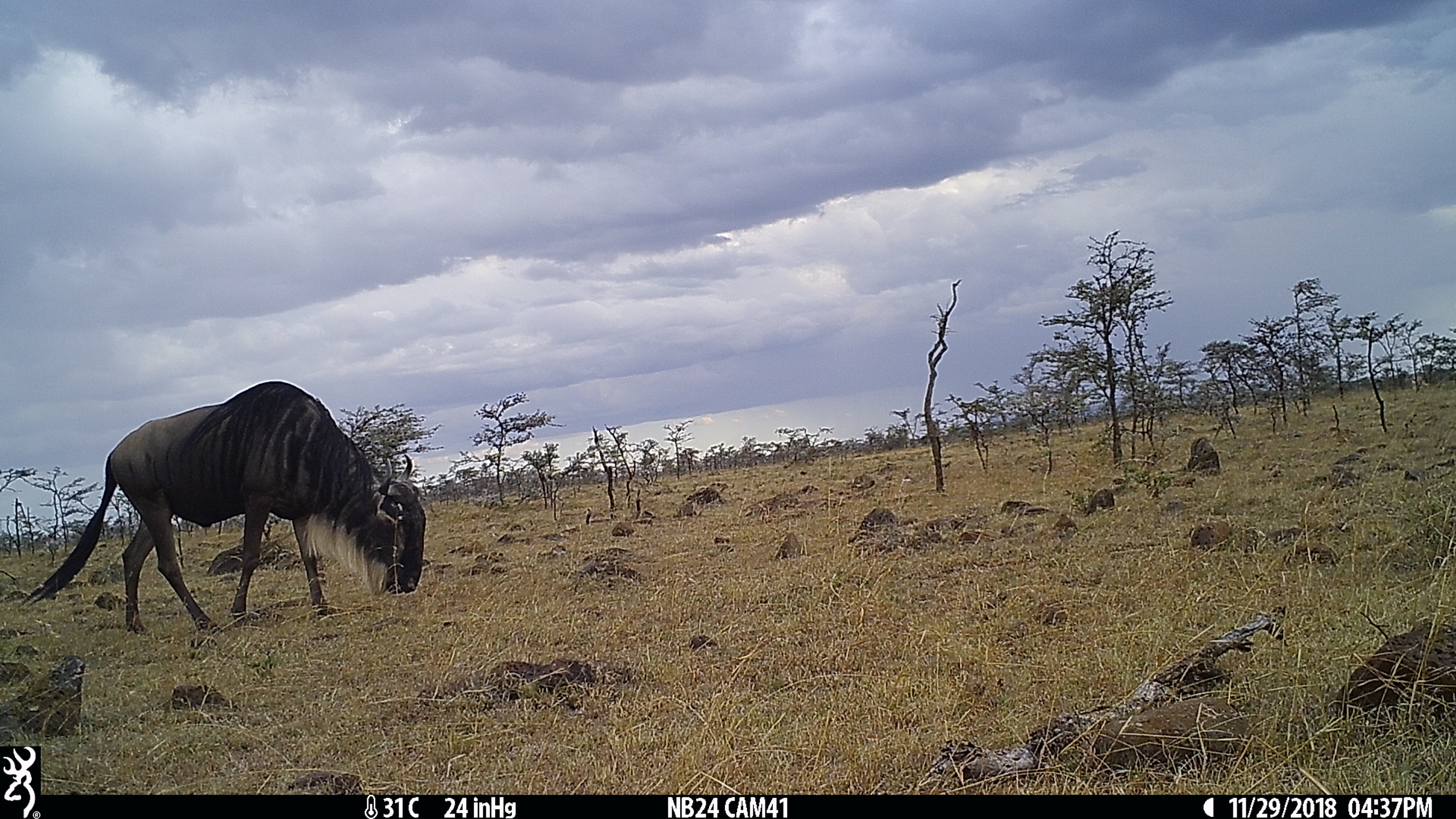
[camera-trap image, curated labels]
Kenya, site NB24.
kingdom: Animalia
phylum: Chordata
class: Mammalia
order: Artiodactyla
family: Bovidae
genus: Connochaetes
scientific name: Connochaetes taurinus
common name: blue wildebeest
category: wildebeest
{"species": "wildebeest (blue wildebeest) (Connochaetes taurinus)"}